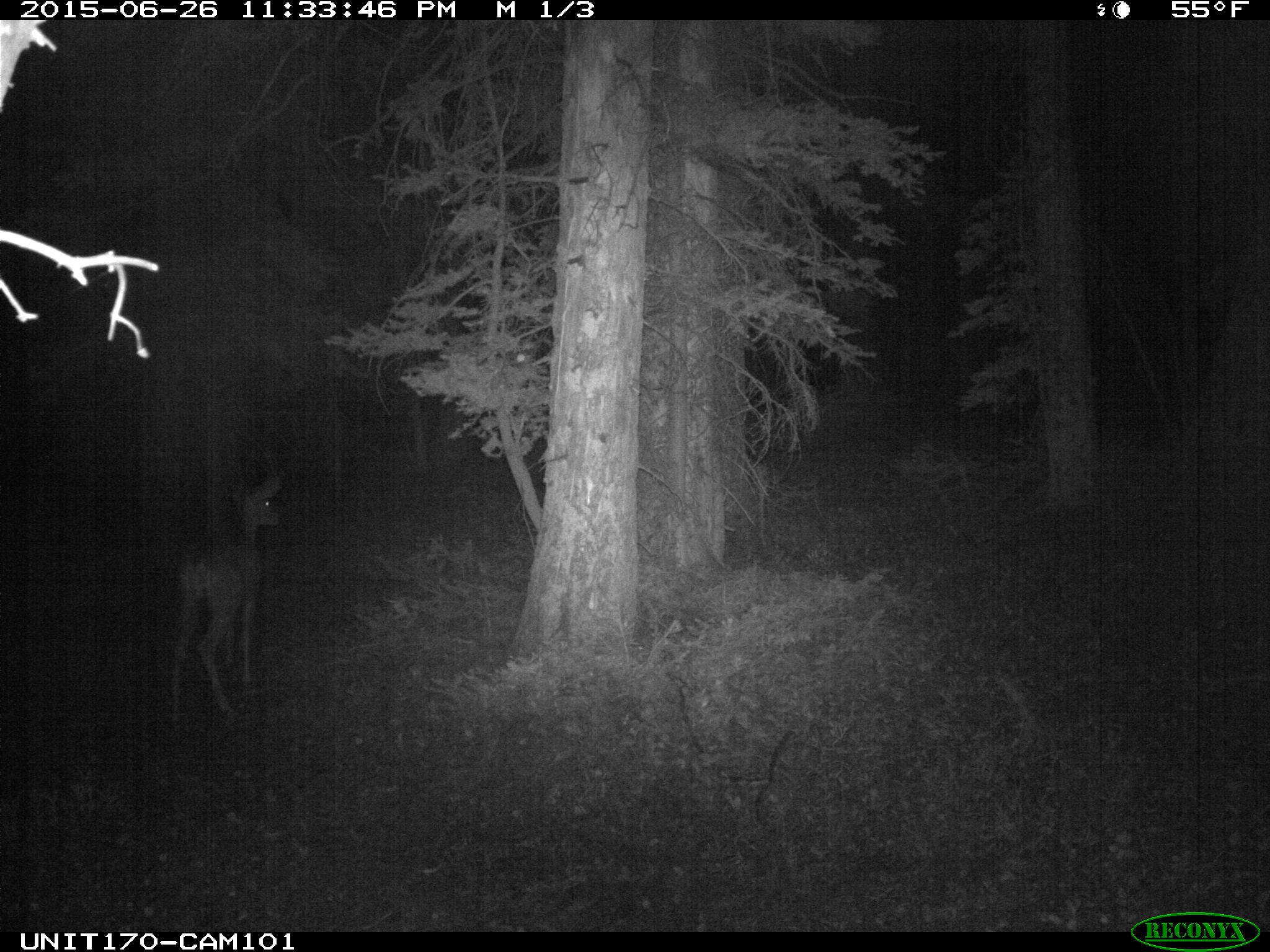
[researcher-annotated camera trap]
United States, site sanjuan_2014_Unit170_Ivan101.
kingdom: Animalia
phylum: Chordata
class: Mammalia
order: Artiodactyla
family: Cervidae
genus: Odocoileus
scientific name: Odocoileus hemionus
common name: mule deer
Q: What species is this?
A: Odocoileus hemionus (mule deer).